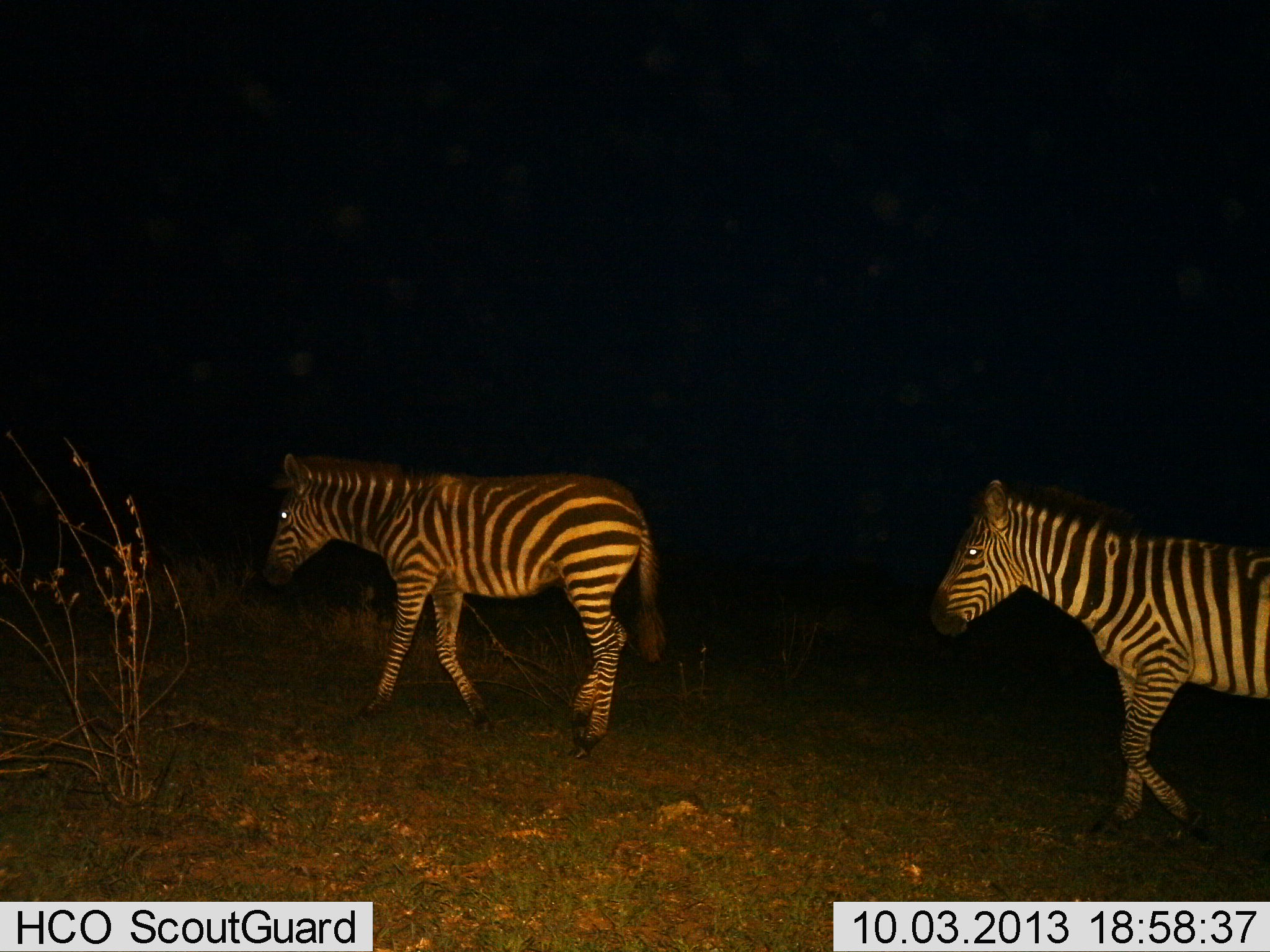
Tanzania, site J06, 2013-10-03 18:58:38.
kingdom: Animalia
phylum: Chordata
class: Mammalia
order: Perissodactyla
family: Equidae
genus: Equus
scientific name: Equus quagga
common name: plains zebra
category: zebra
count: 2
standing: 10%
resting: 0%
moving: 100%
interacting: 0%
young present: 0%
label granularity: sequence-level